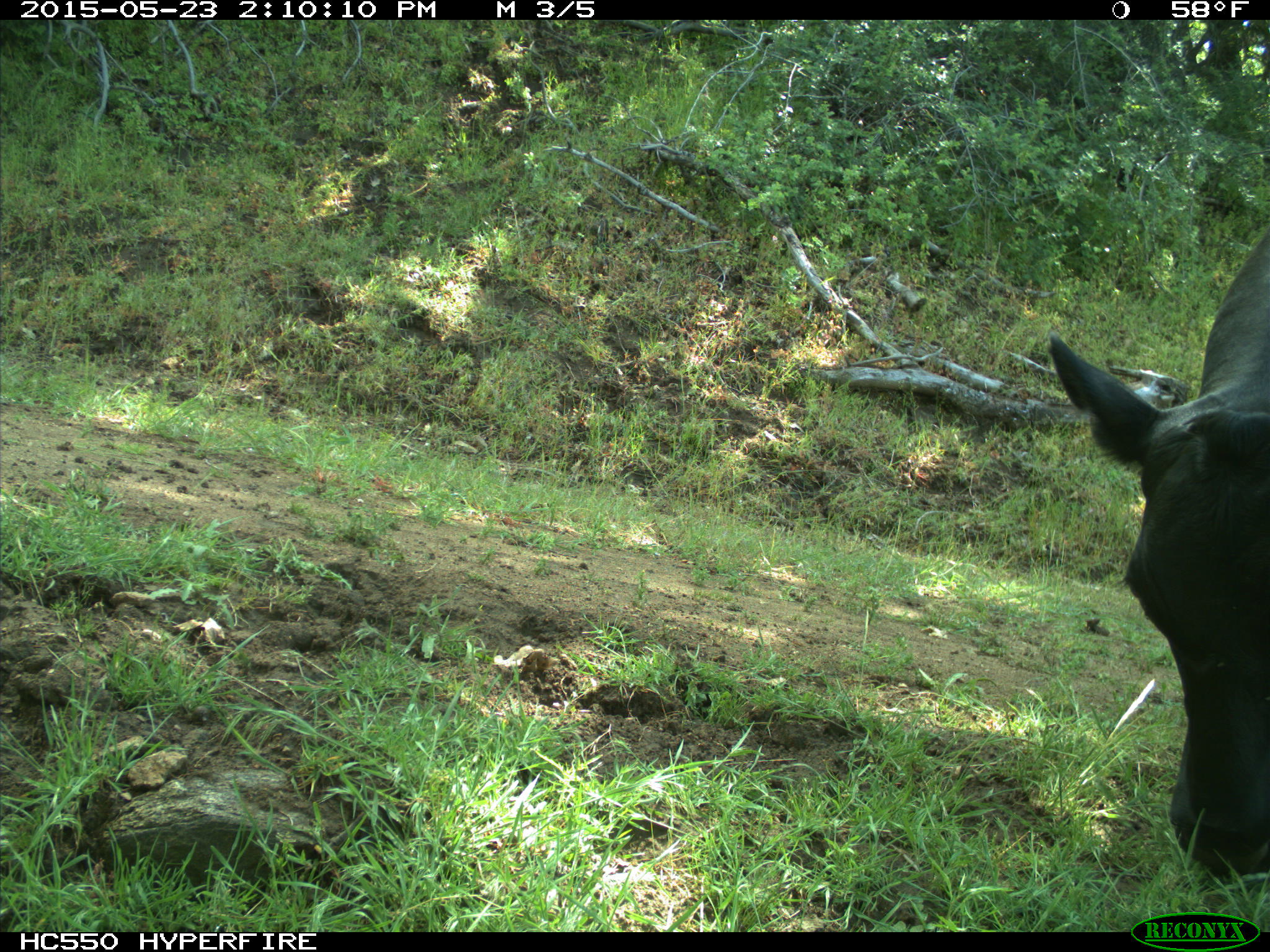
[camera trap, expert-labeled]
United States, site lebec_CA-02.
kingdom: Animalia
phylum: Chordata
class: Mammalia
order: Artiodactyla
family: Bovidae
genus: Bos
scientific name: Bos taurus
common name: domestic cow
Bos taurus (domestic cow).